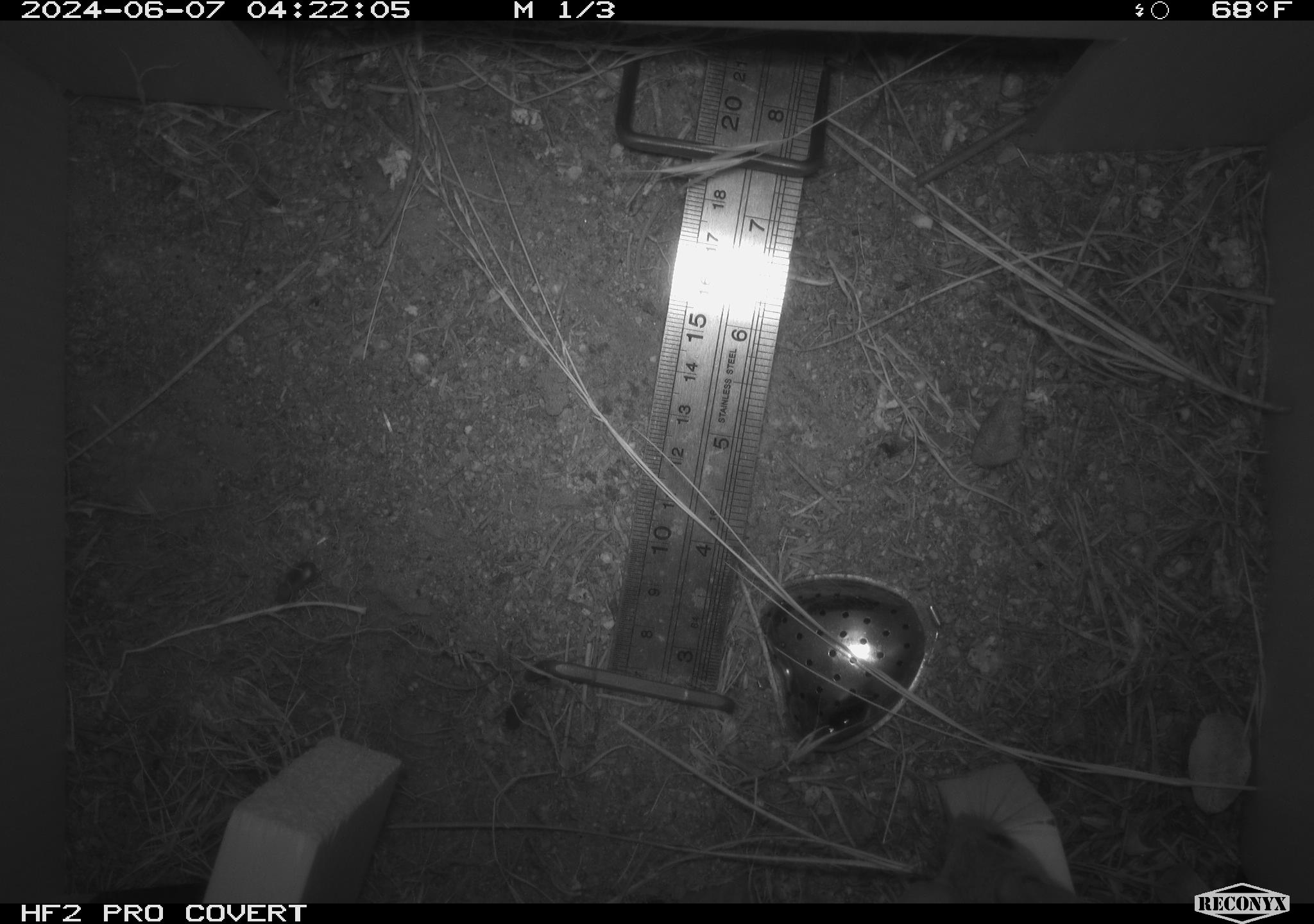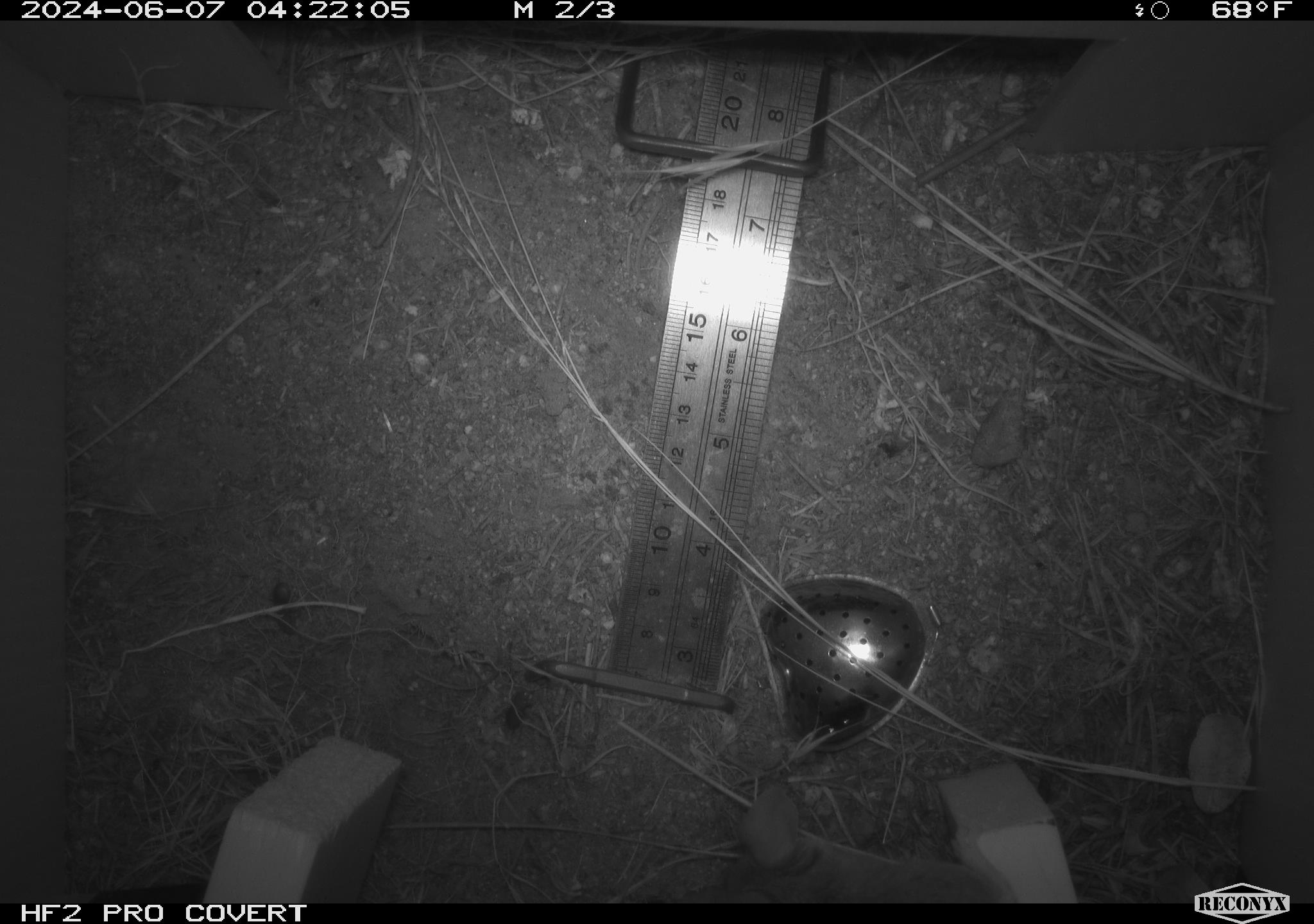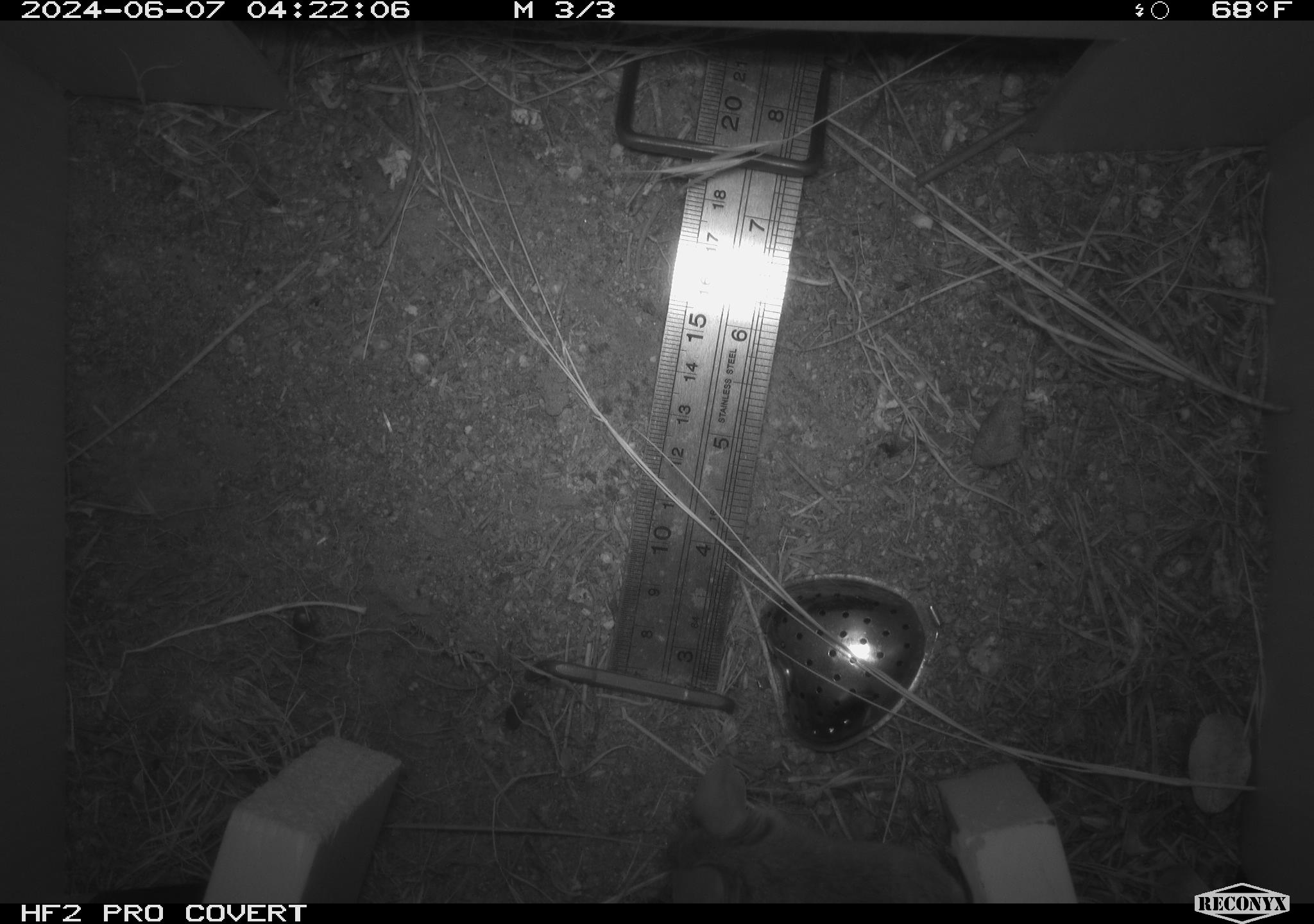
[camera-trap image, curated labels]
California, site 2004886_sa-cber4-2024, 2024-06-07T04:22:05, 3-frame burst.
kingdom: Animalia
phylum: Chordata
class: Mammalia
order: Rodentia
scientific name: Rodentia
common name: mouse species